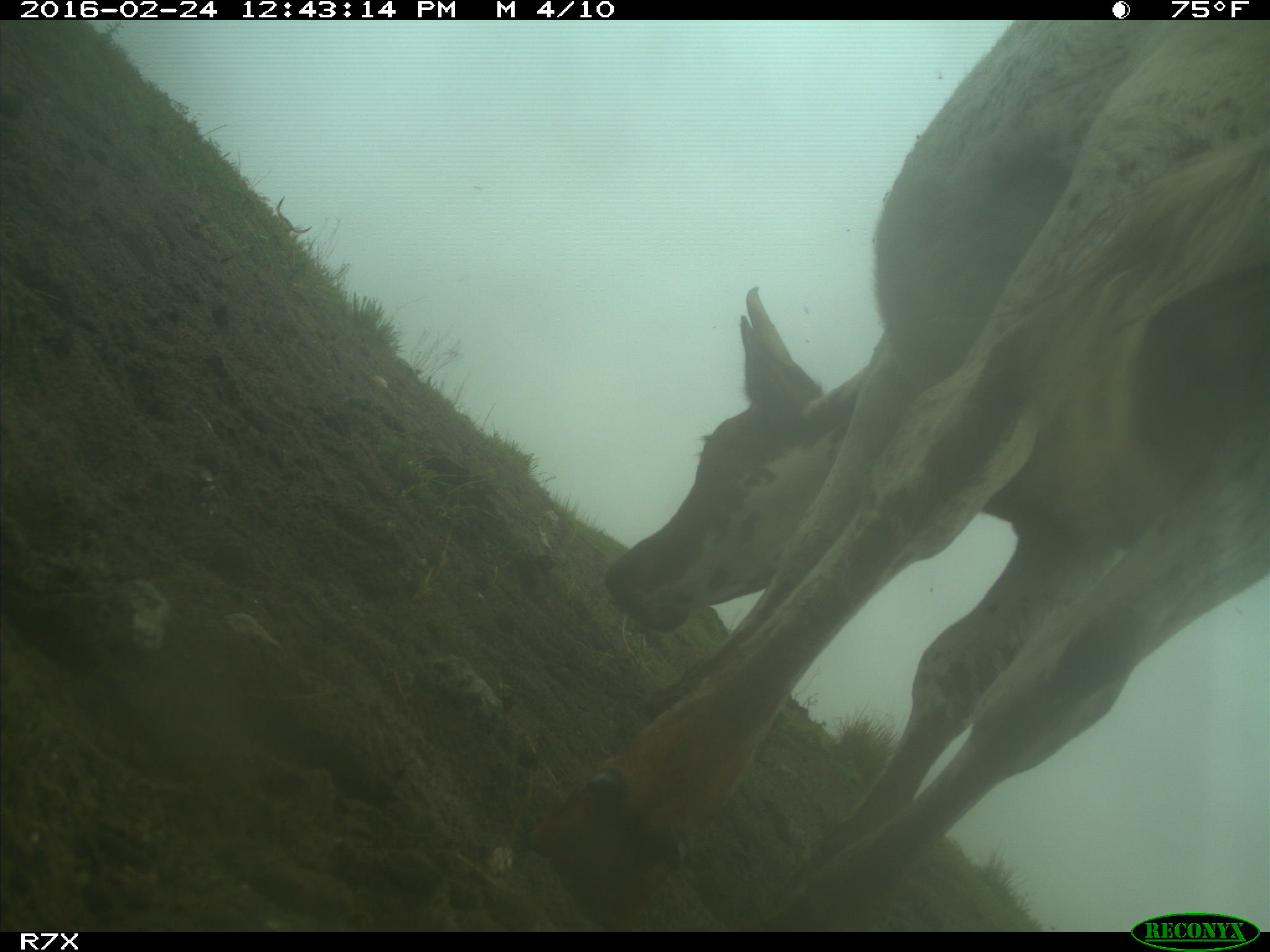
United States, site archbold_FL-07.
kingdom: Animalia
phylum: Chordata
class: Mammalia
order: Artiodactyla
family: Bovidae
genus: Bos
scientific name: Bos taurus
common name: domestic cow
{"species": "Bos taurus (domestic cow)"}